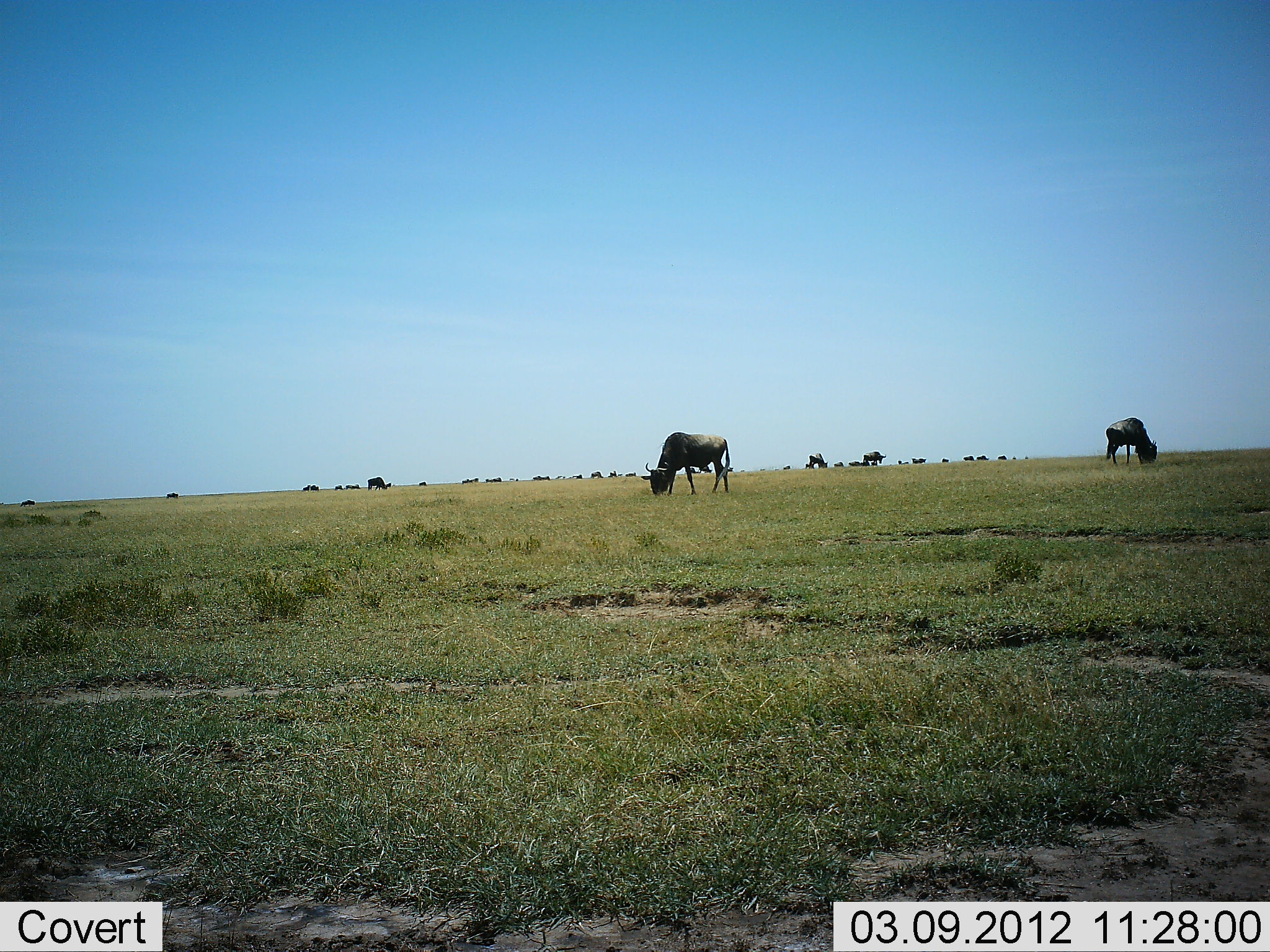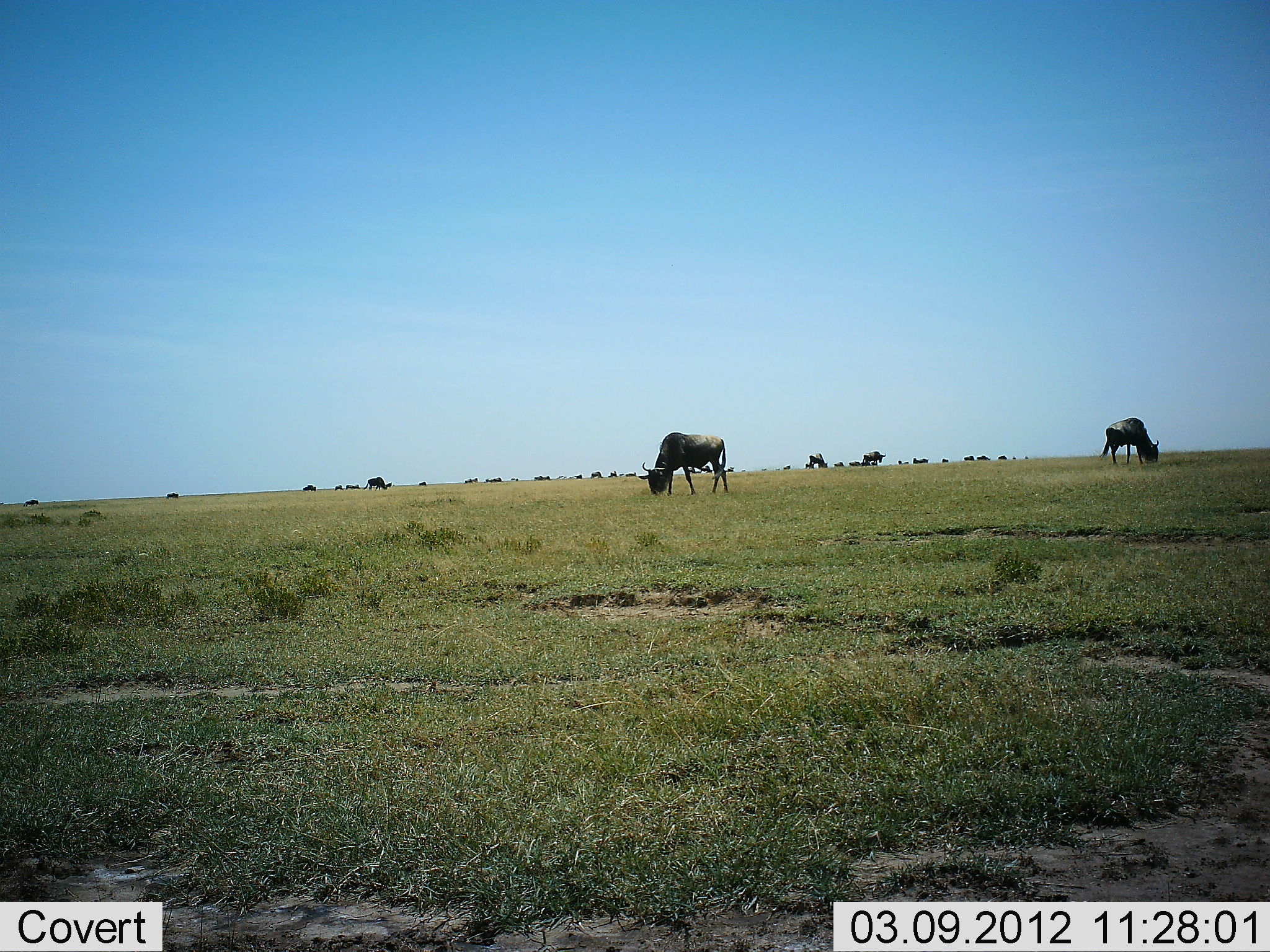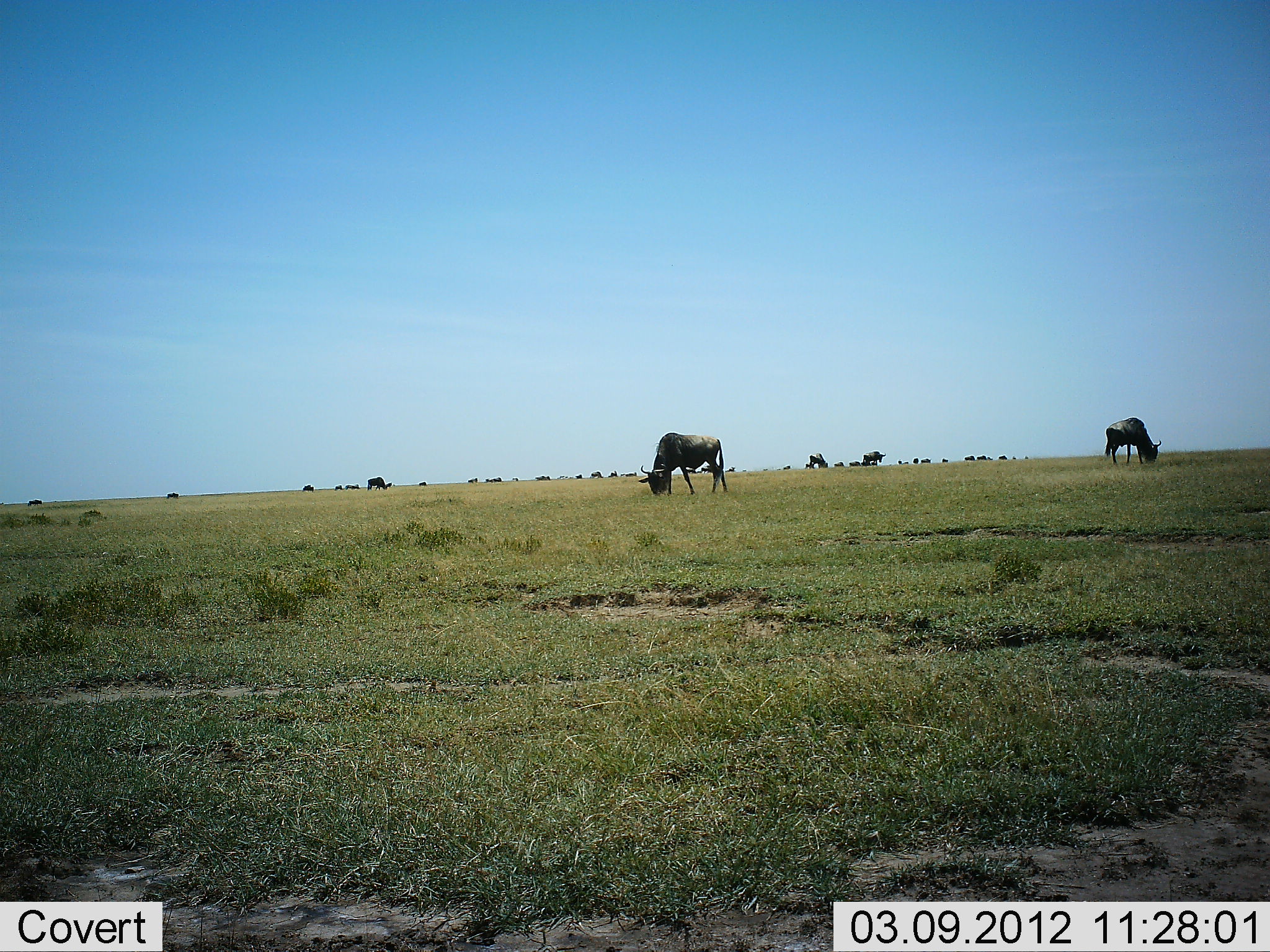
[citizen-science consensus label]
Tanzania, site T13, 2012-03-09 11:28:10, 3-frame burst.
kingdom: Animalia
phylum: Chordata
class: Mammalia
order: Artiodactyla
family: Bovidae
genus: Connochaetes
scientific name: Connochaetes taurinus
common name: blue wildebeest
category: wildebeest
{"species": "wildebeest (blue wildebeest) (Connochaetes taurinus)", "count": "11-50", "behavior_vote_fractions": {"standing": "38%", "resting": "0%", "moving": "12%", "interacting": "0%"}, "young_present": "0%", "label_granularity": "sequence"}